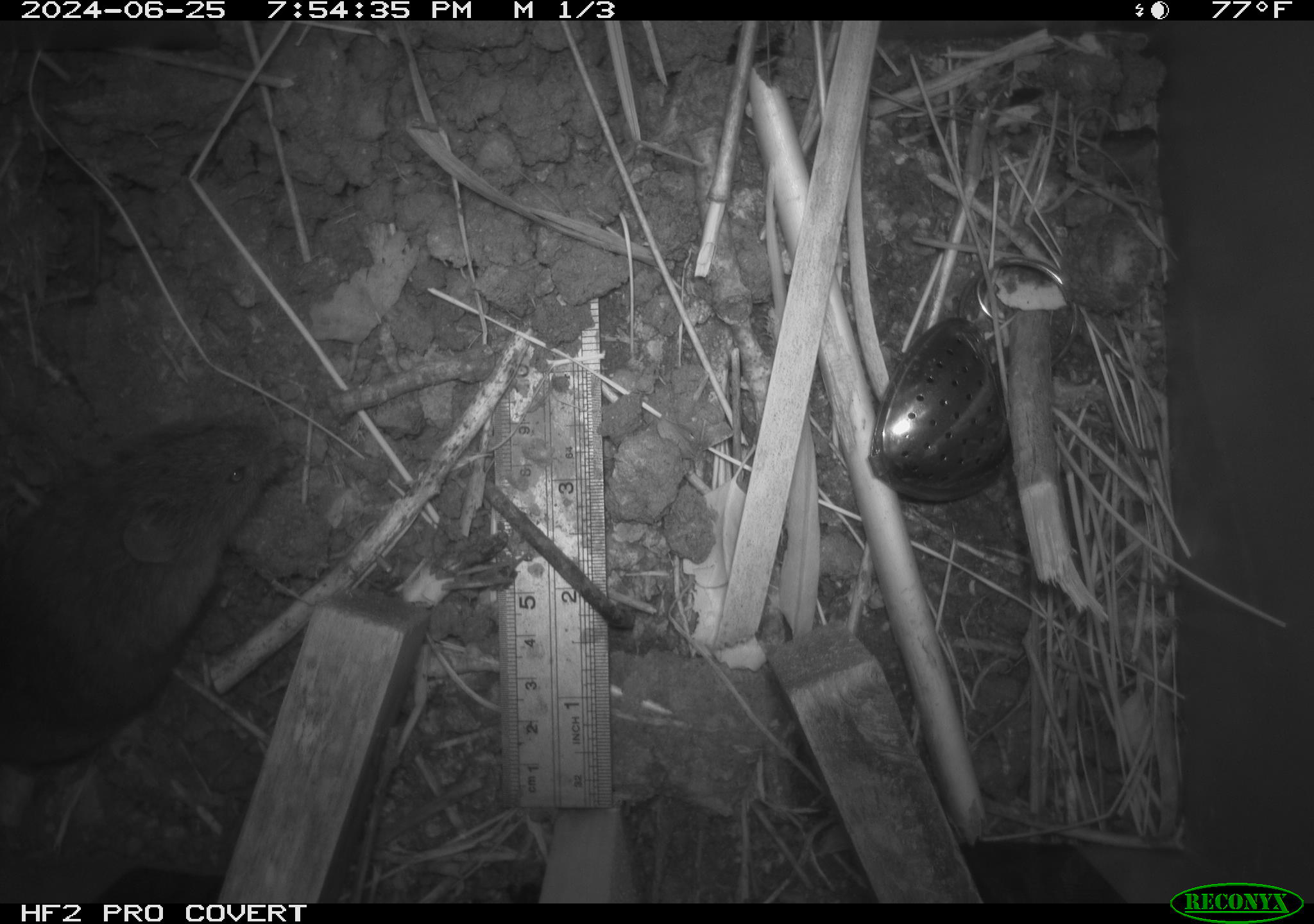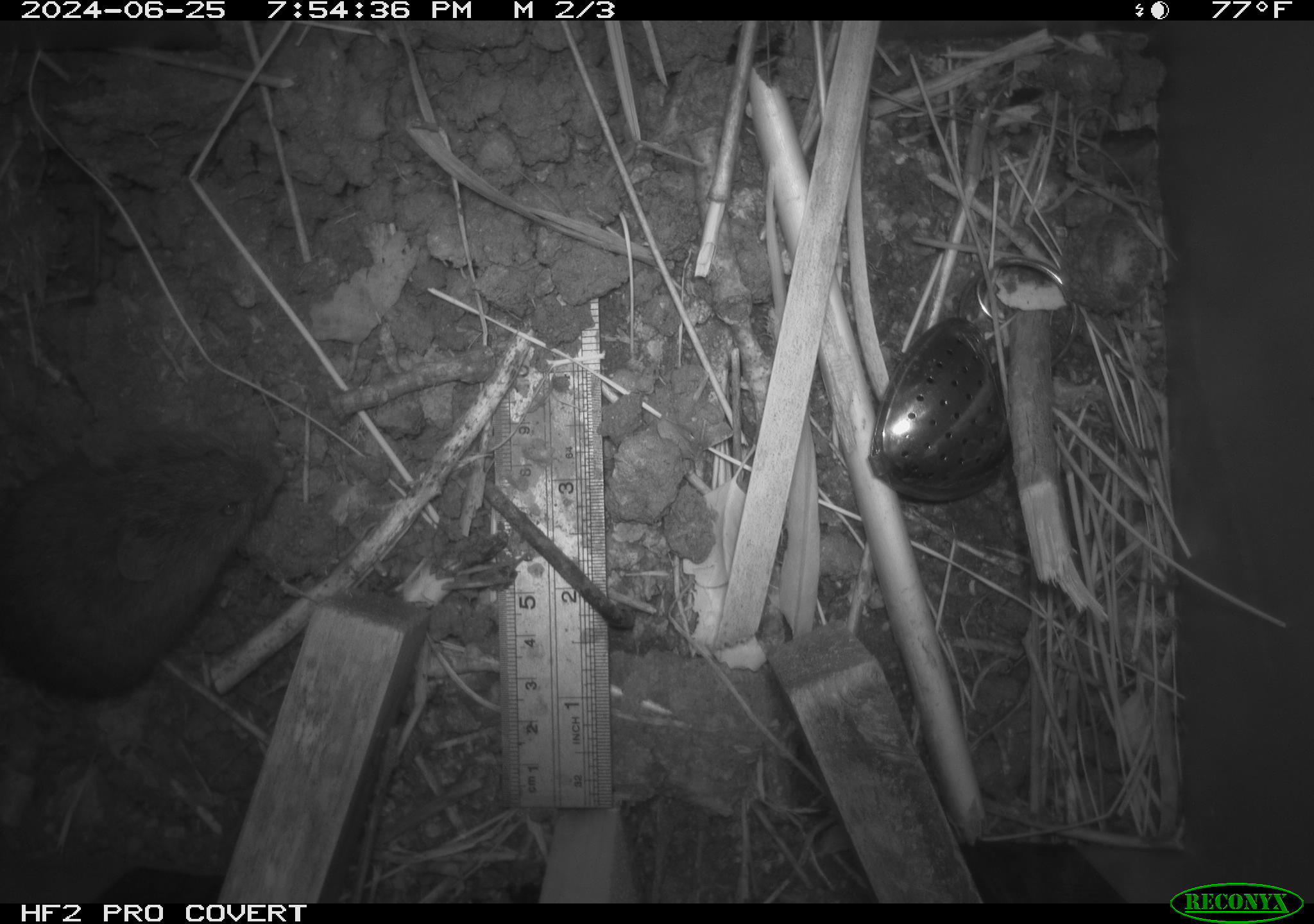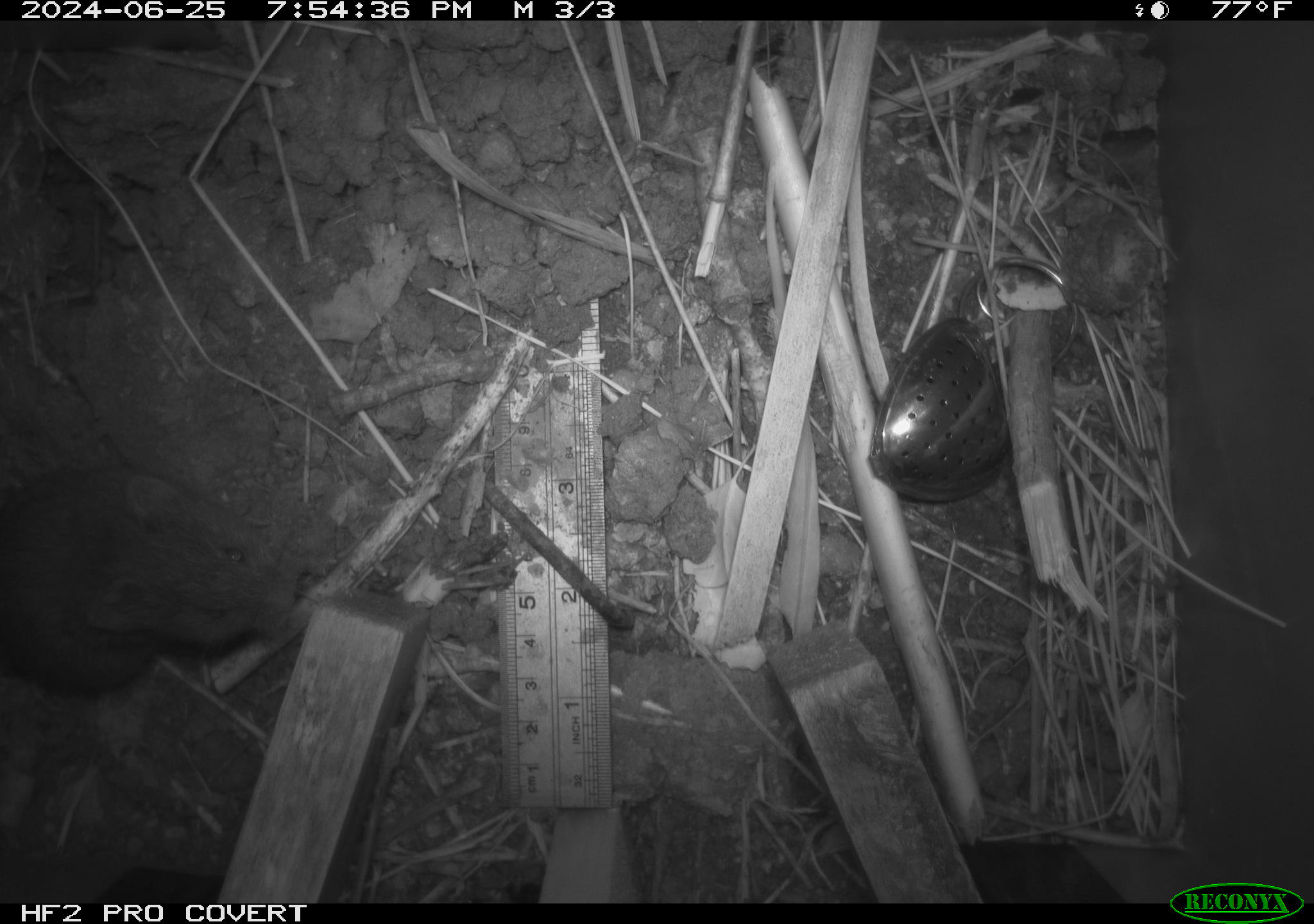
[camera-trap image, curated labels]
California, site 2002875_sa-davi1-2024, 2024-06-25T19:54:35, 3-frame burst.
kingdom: Animalia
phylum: Chordata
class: Mammalia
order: Rodentia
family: Cricetidae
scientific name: Arvicolinae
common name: voles, lemmings, and muskrats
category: arvicolinae subfamily